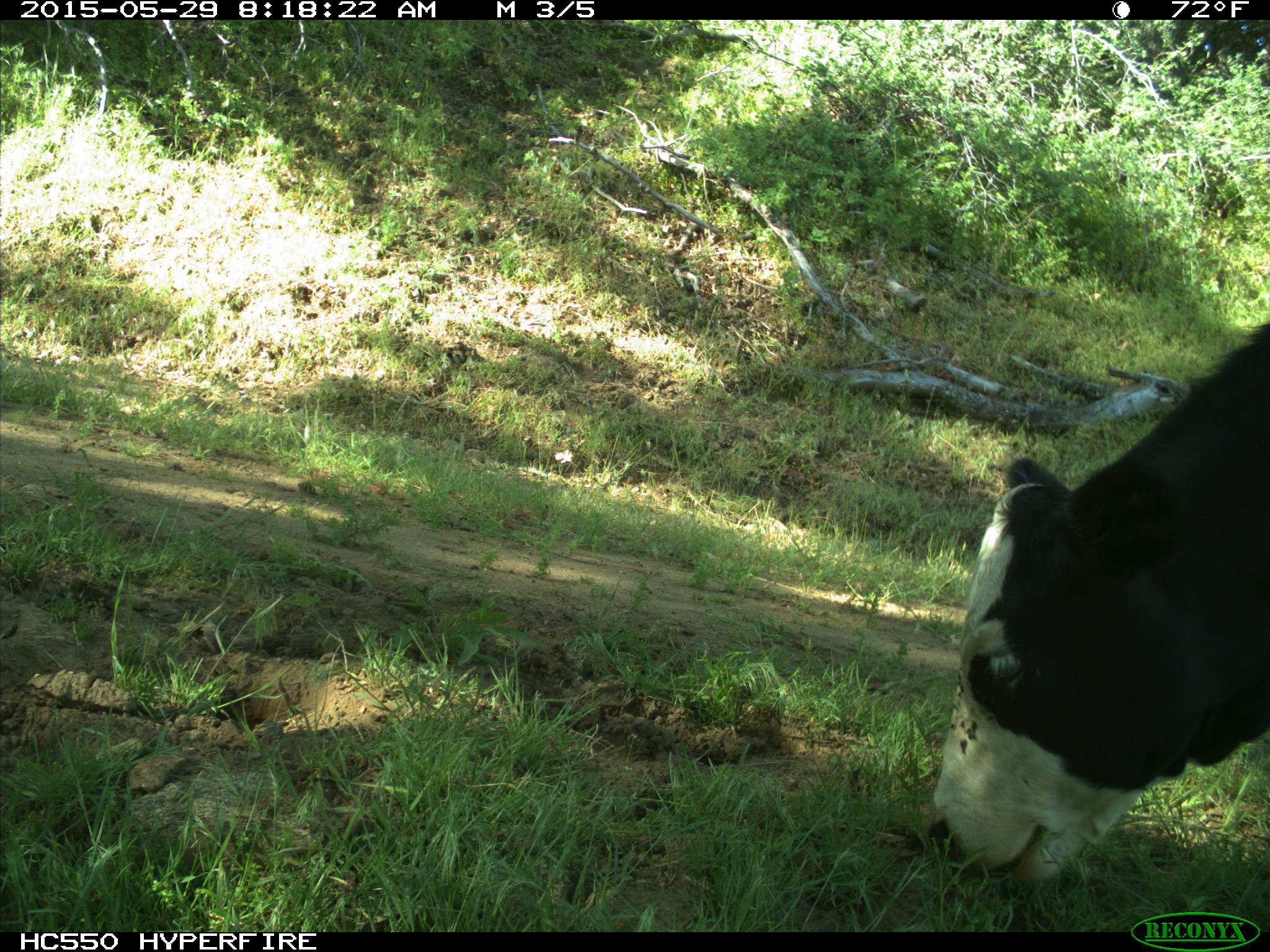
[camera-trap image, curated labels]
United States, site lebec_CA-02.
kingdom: Animalia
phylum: Chordata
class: Mammalia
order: Artiodactyla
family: Bovidae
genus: Bos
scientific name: Bos taurus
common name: domestic cow